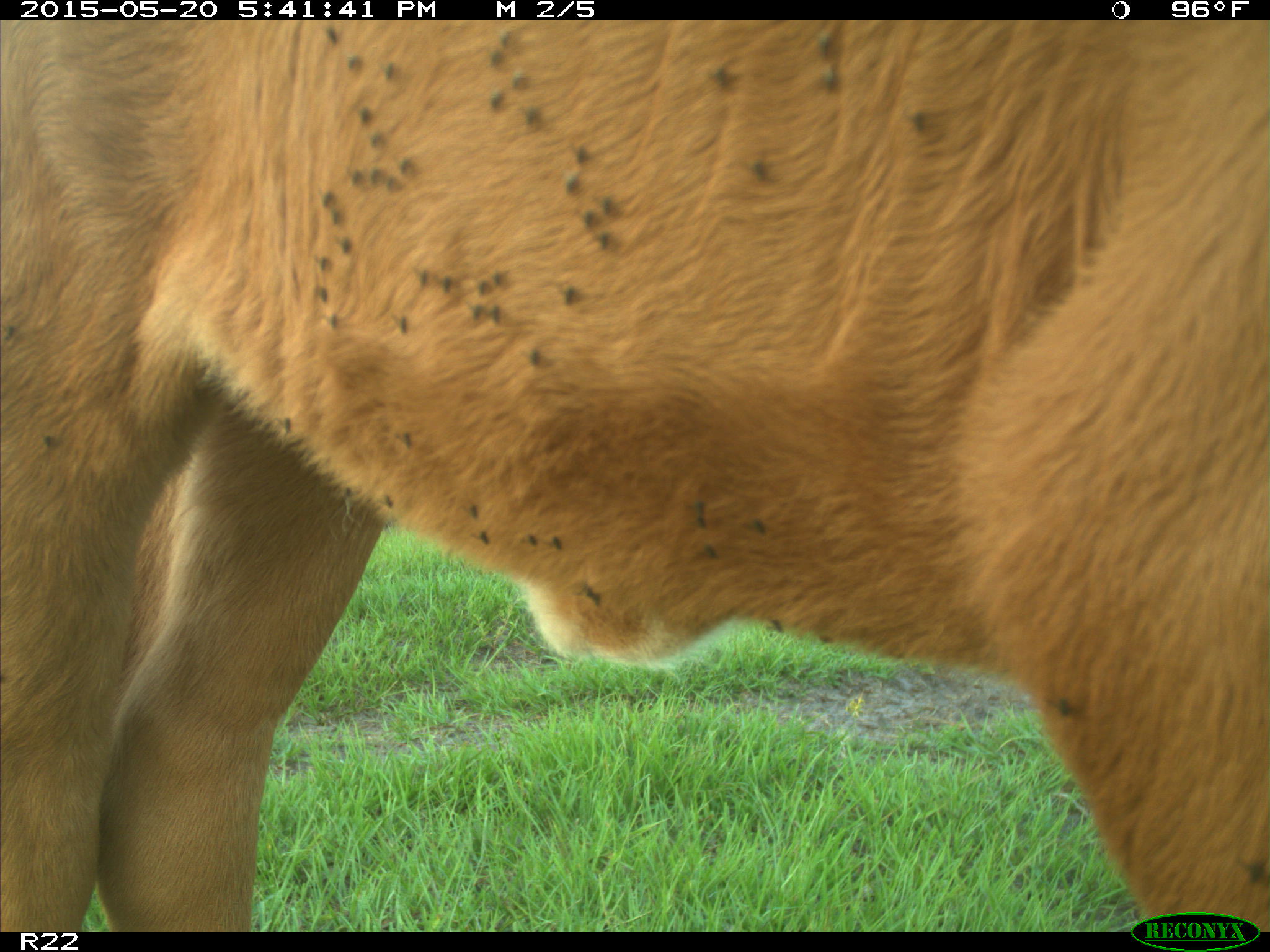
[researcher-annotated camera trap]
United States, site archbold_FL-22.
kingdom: Animalia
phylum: Chordata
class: Mammalia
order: Artiodactyla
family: Bovidae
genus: Bos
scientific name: Bos taurus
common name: domestic cow